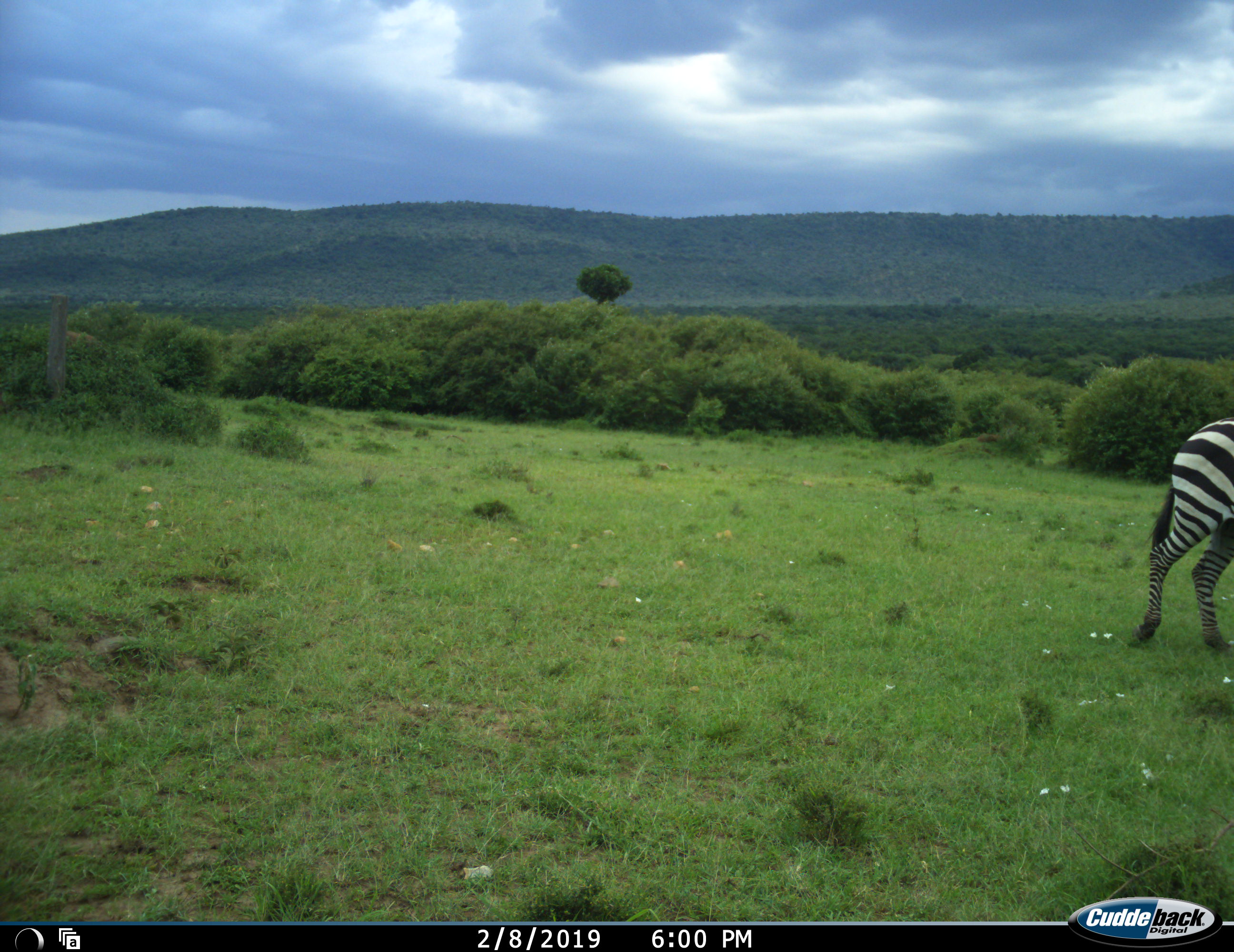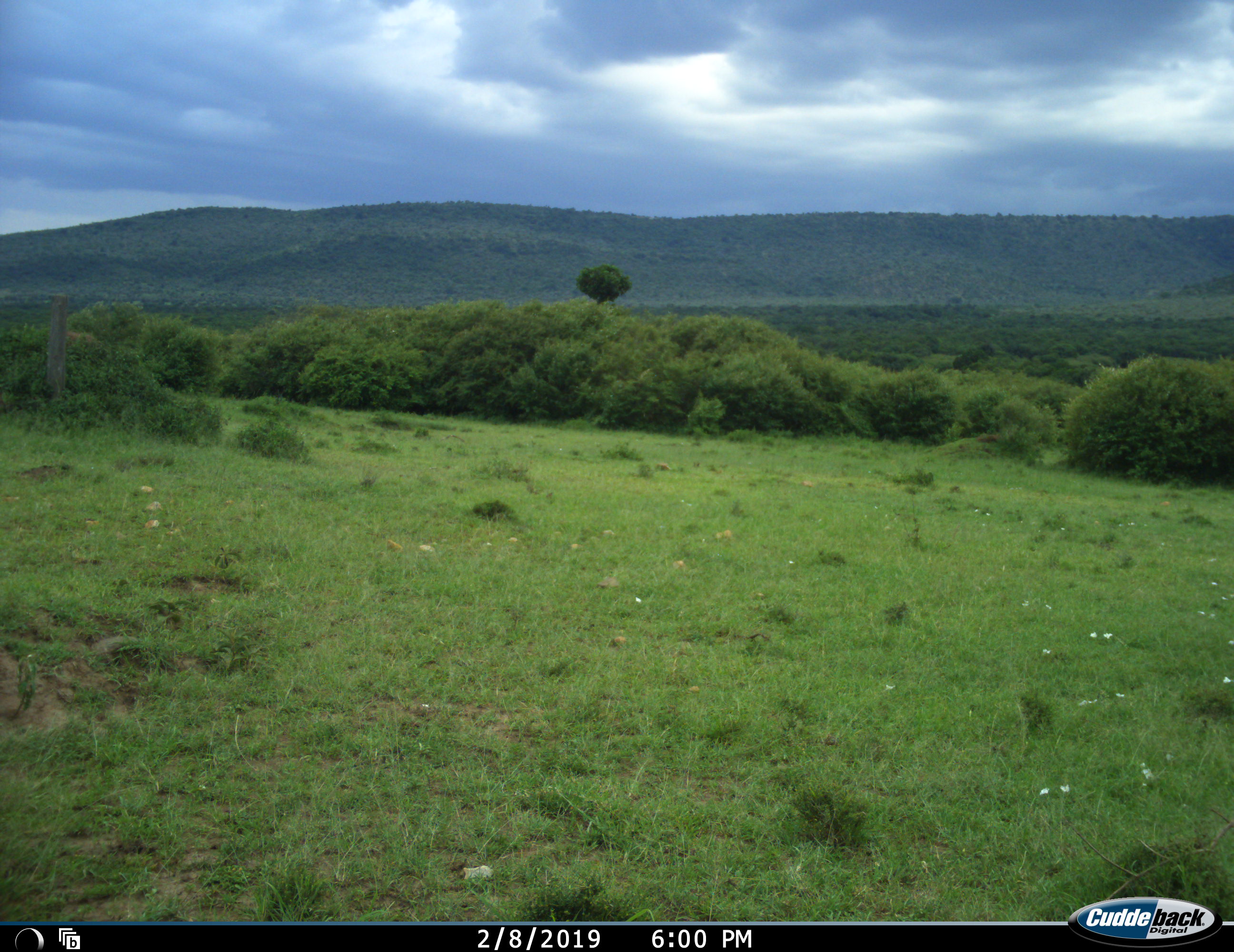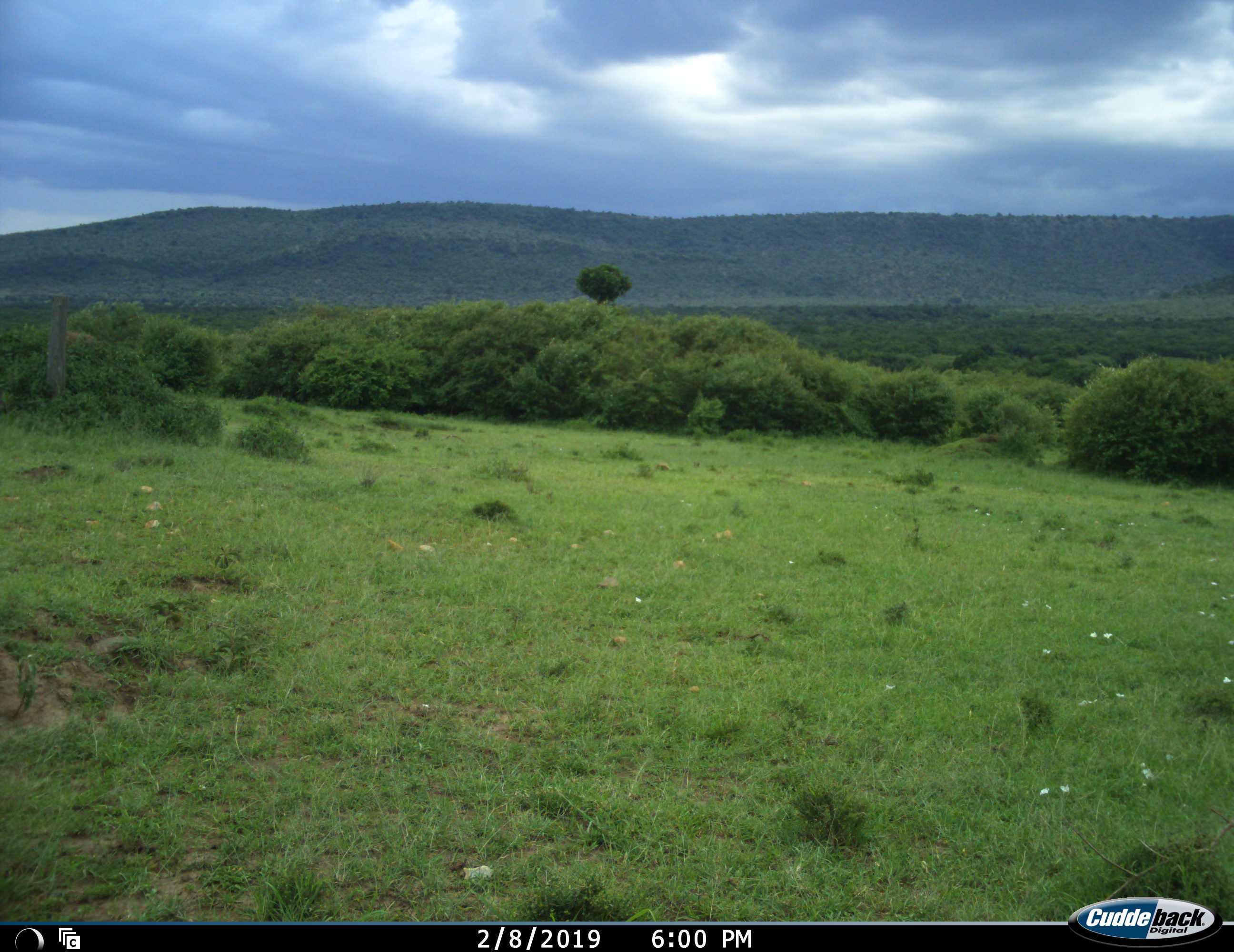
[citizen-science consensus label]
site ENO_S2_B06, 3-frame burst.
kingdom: Animalia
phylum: Chordata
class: Mammalia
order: Perissodactyla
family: Equidae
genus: Equus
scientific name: Equus quagga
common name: plains zebra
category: zebraplains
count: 1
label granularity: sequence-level